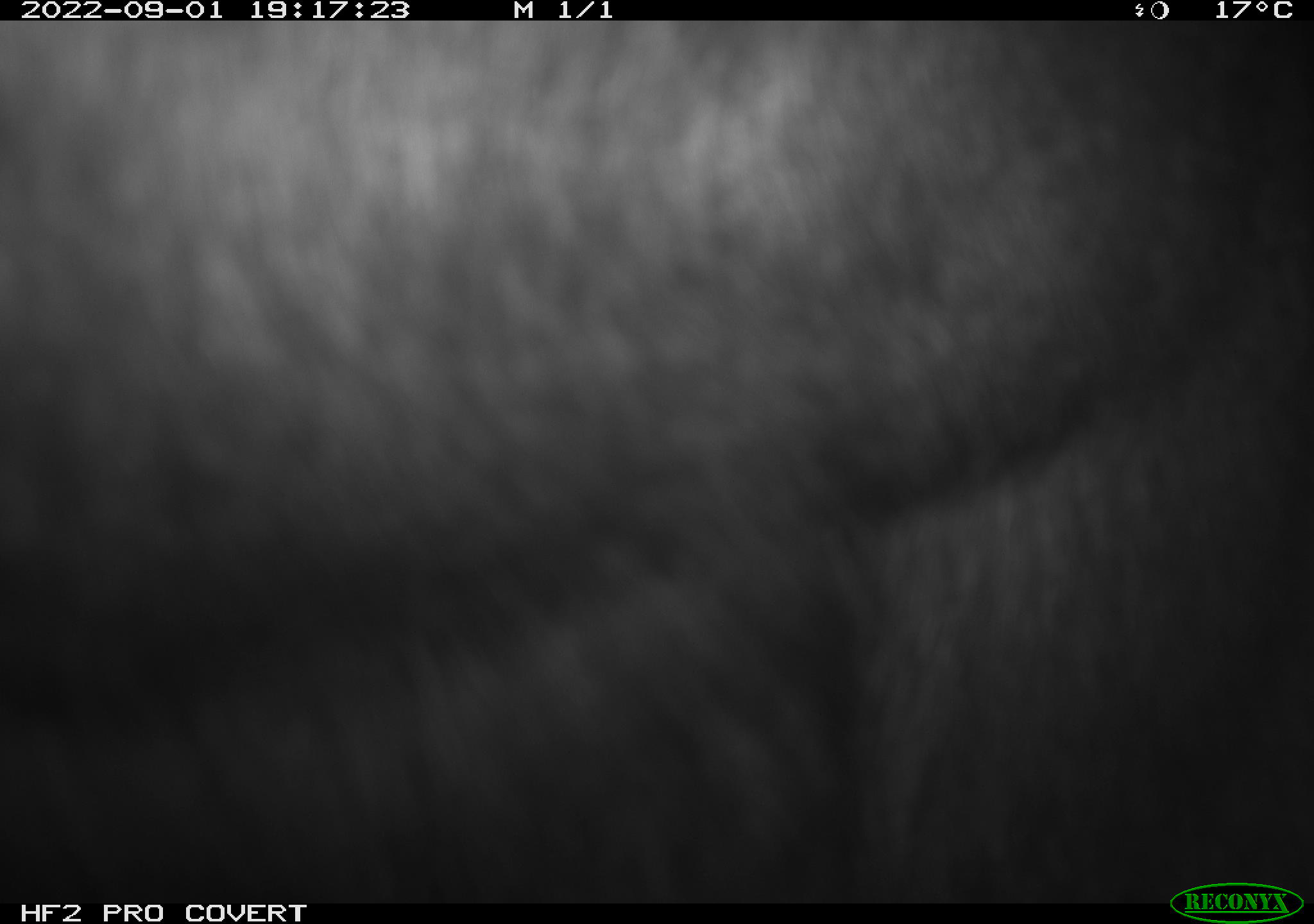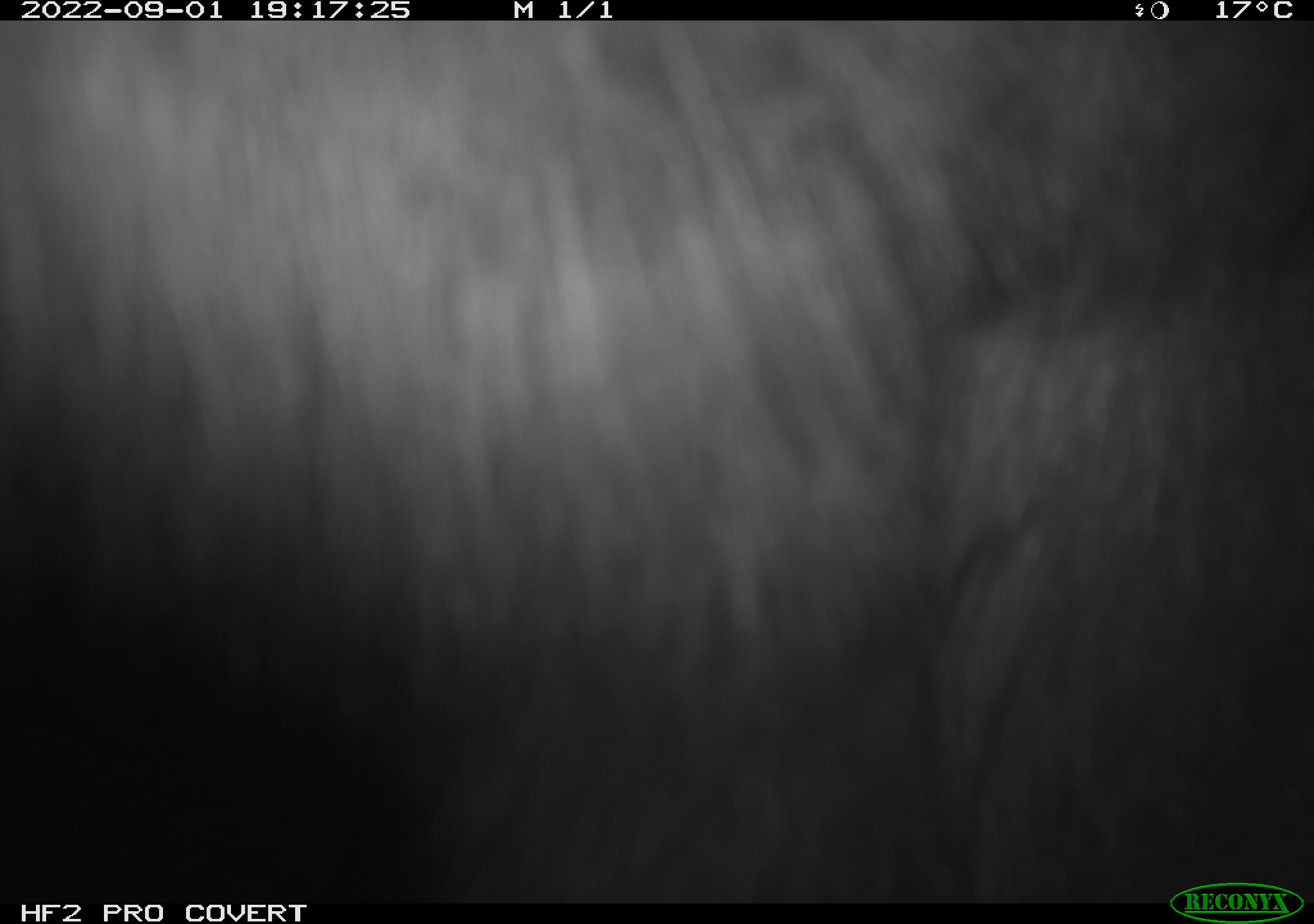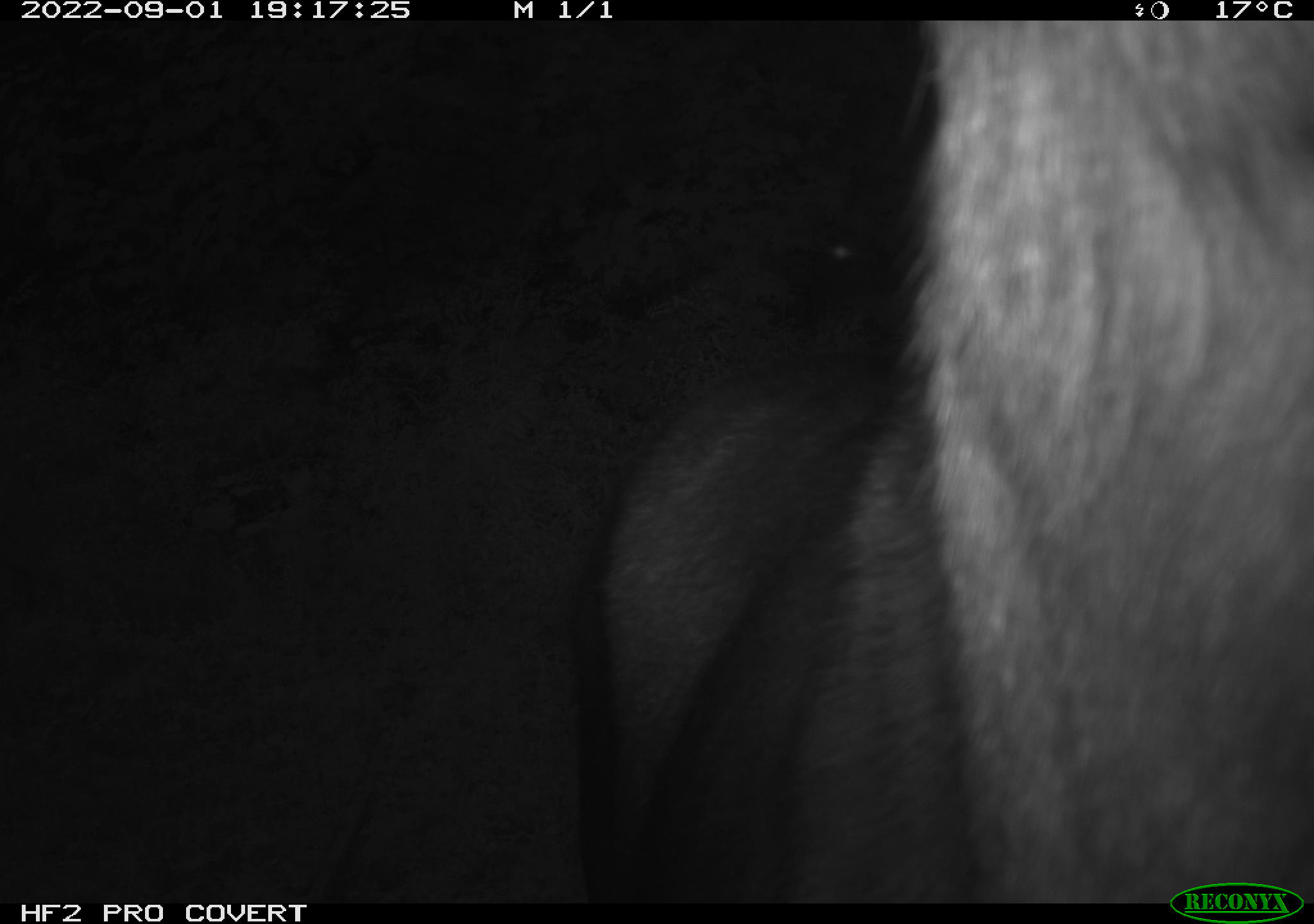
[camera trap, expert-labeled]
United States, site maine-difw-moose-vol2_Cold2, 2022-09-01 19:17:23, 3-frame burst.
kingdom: Animalia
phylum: Chordata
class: Mammalia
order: Artiodactyla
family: Cervidae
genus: Alces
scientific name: Alces alces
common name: moose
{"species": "moose (Alces alces)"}